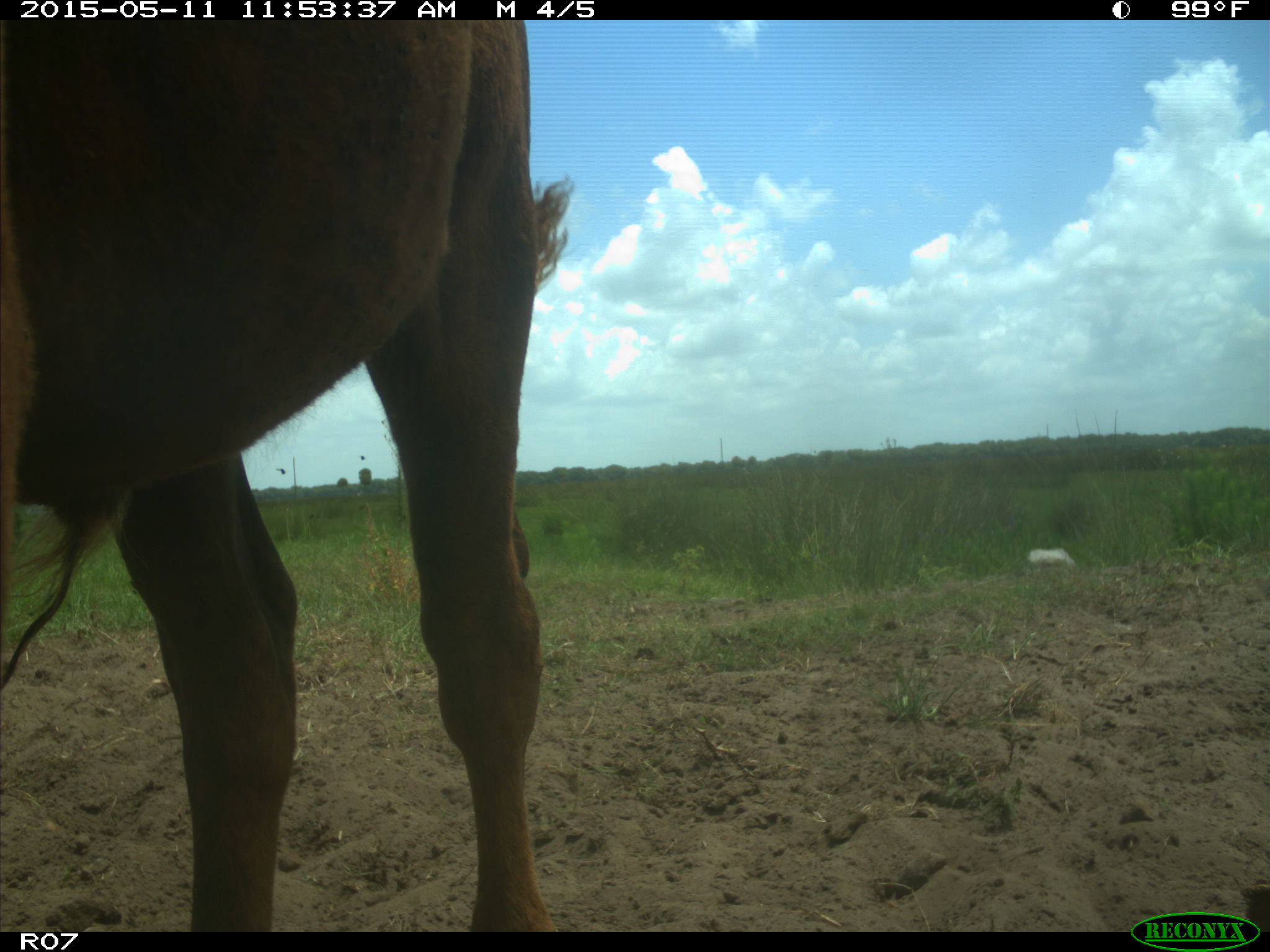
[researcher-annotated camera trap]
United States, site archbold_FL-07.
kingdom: Animalia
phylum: Chordata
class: Mammalia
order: Artiodactyla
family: Bovidae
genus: Bos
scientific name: Bos taurus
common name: domestic cow